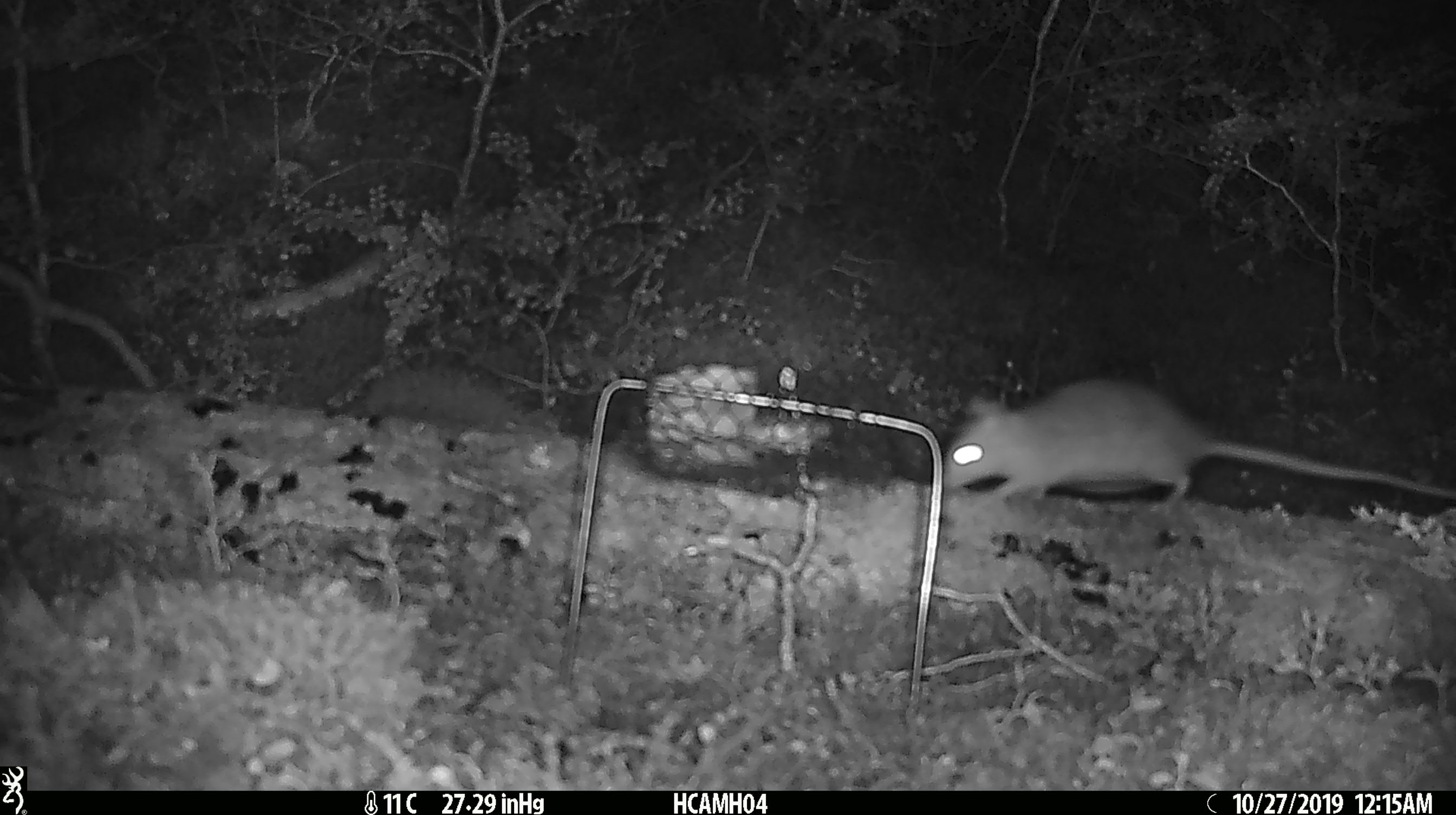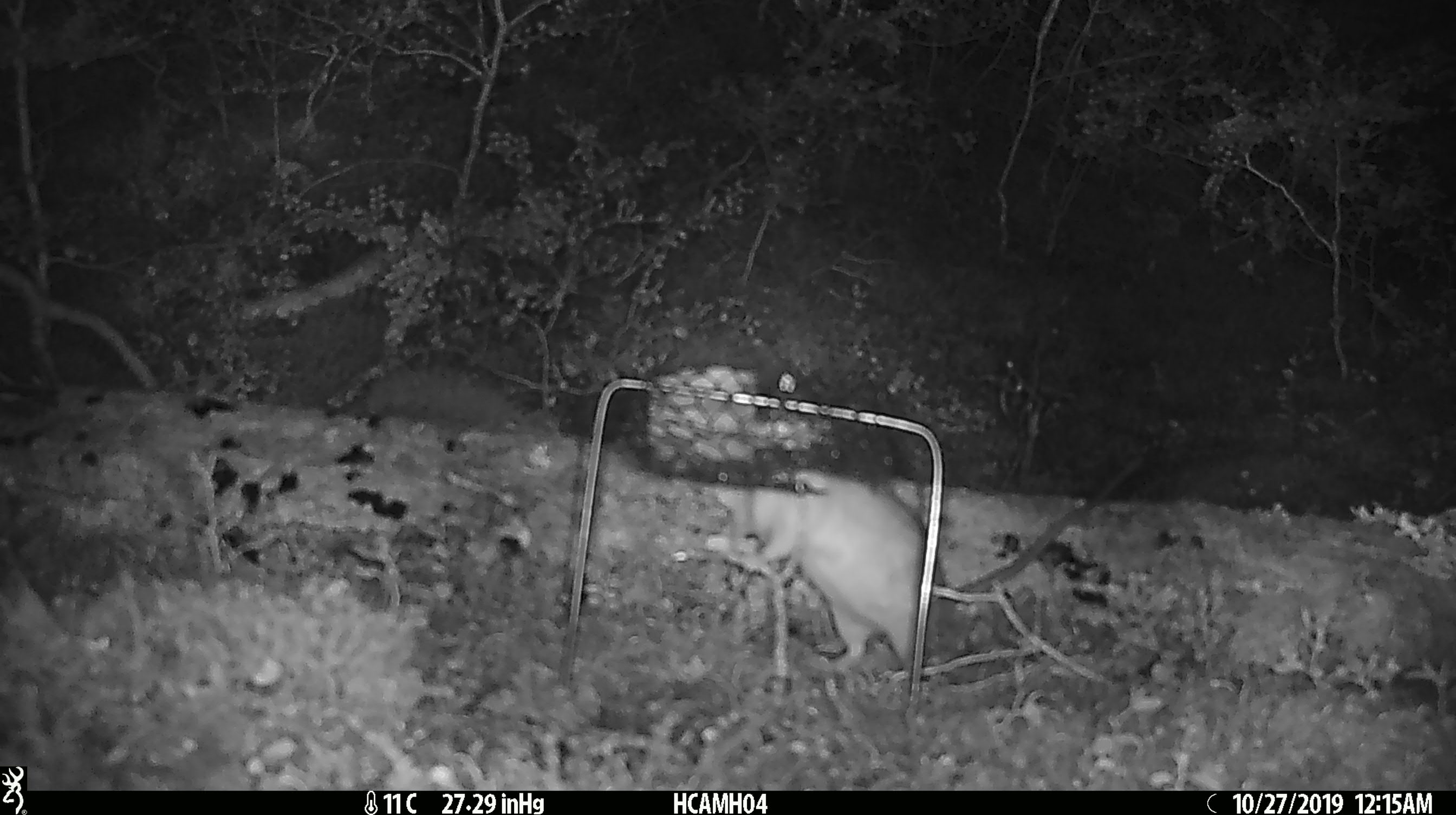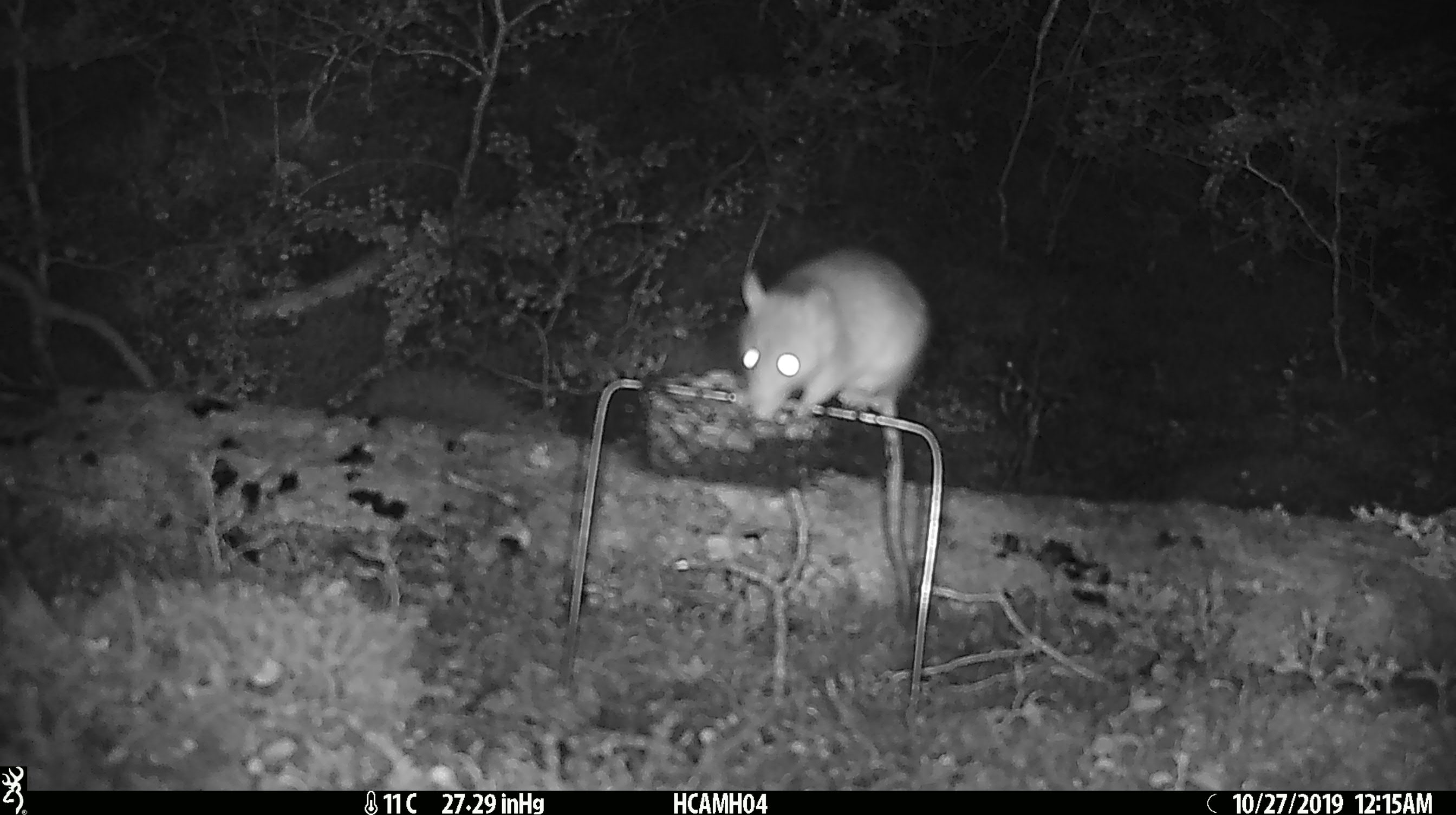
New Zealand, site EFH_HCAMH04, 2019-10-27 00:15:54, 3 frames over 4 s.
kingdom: Animalia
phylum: Chordata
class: Mammalia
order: Rodentia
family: Muridae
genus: Rattus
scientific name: Rattus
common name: rat